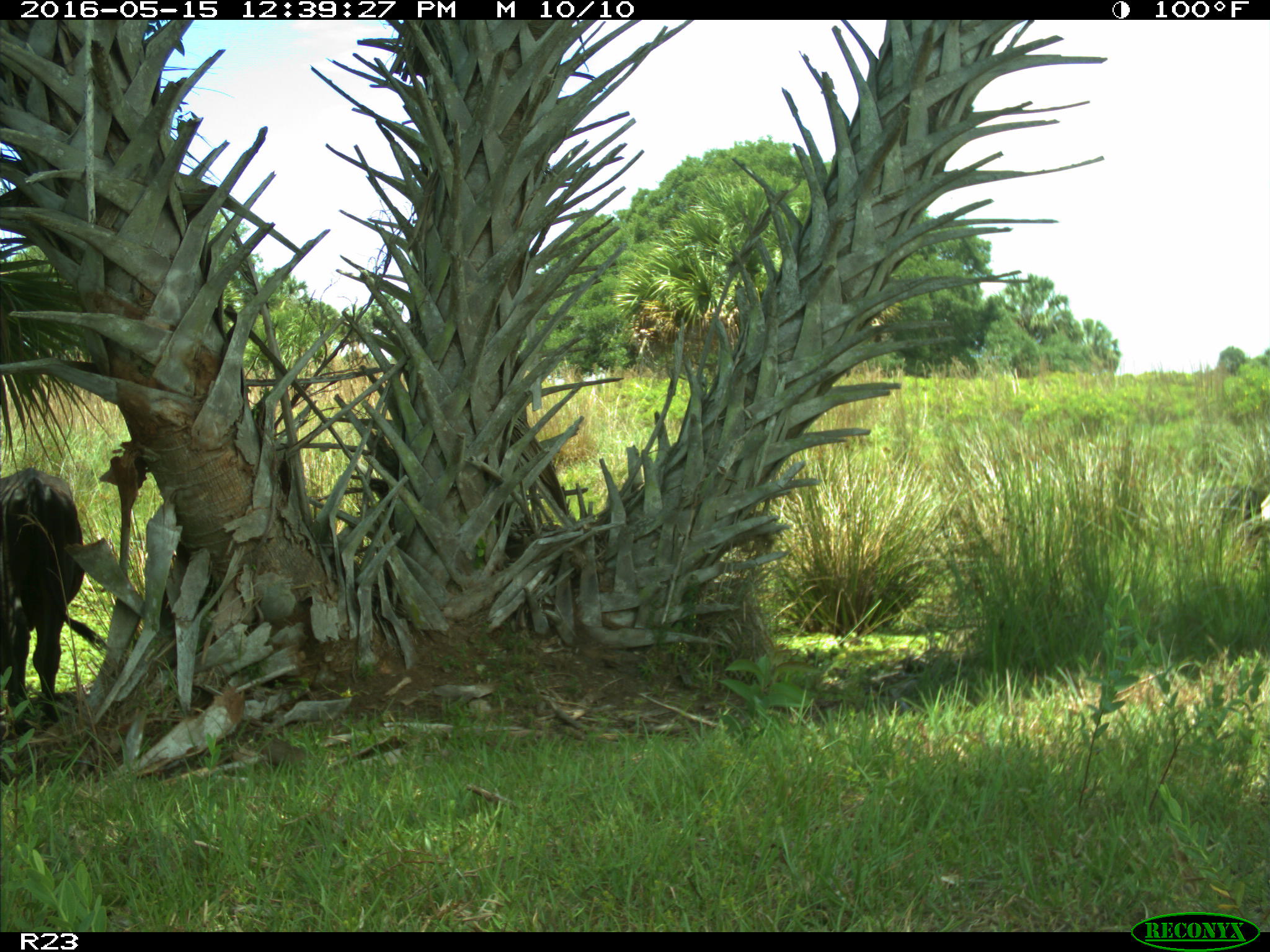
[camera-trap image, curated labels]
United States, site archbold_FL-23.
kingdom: Animalia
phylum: Chordata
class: Mammalia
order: Artiodactyla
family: Bovidae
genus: Bos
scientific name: Bos taurus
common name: domestic cow